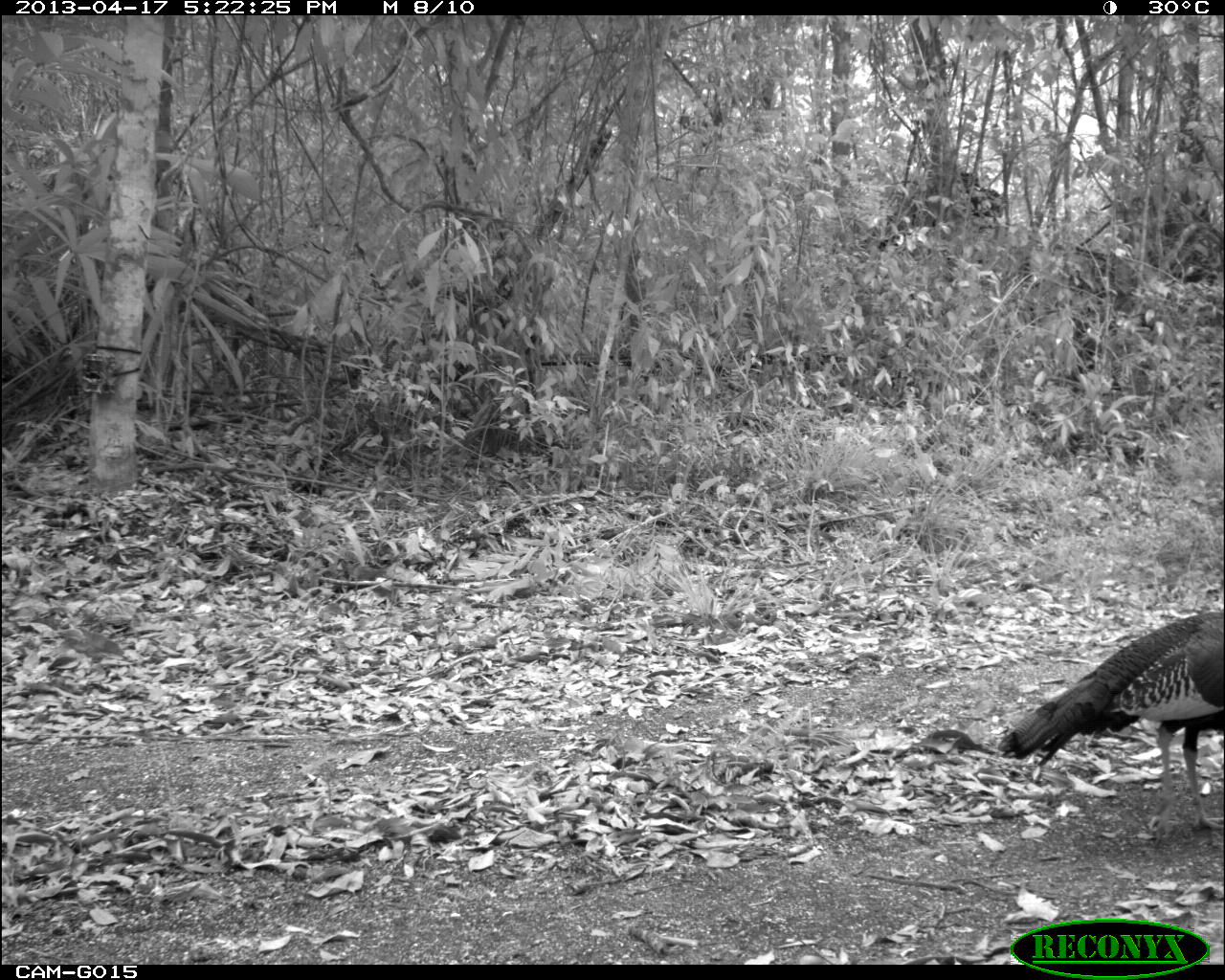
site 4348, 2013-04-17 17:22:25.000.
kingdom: Animalia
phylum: Chordata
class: Aves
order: Galliformes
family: Phasianidae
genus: Meleagris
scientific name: Meleagris ocellata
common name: ocellated turkey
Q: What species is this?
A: Meleagris ocellata (ocellated turkey).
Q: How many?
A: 1.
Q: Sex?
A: Male.